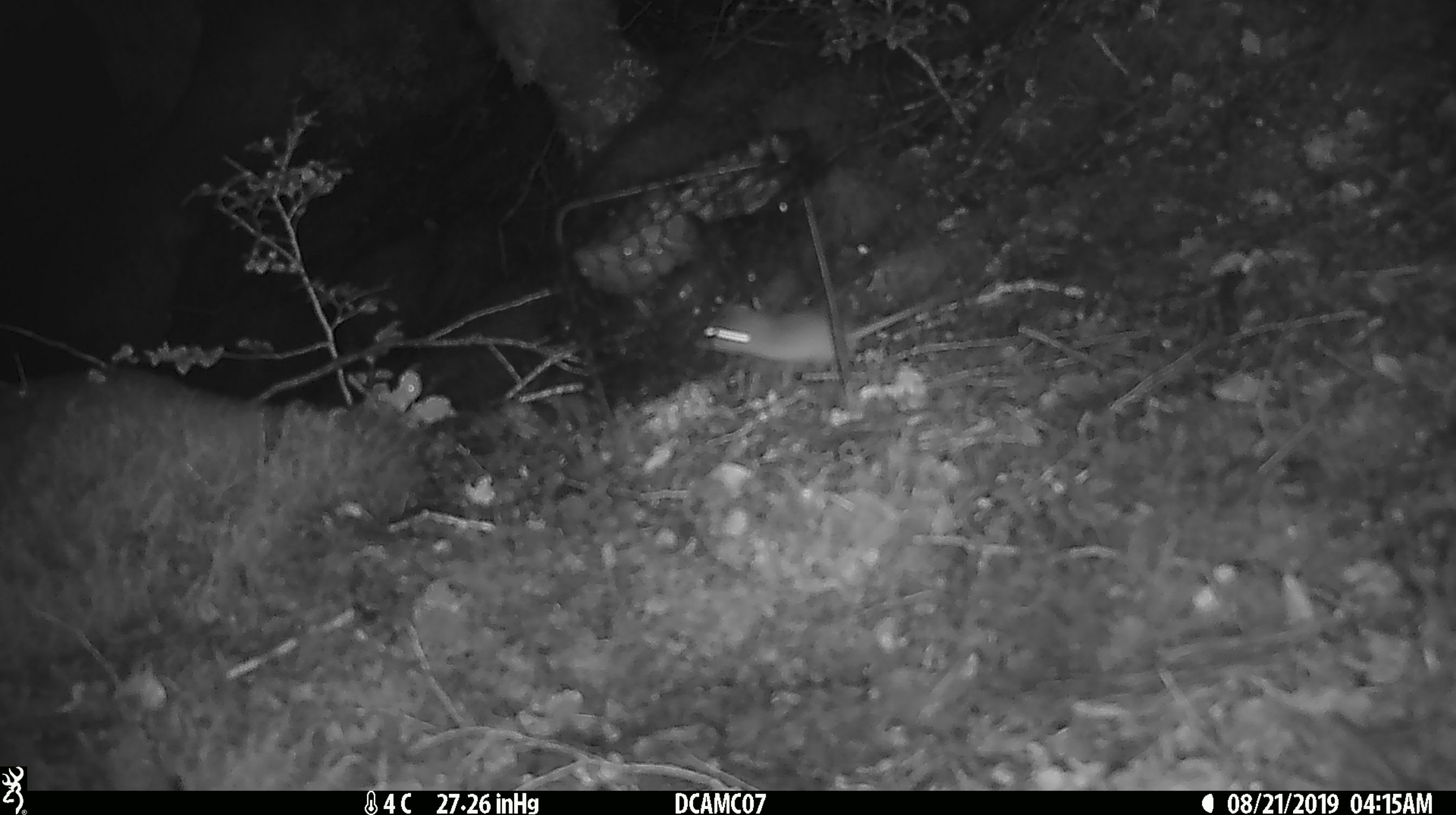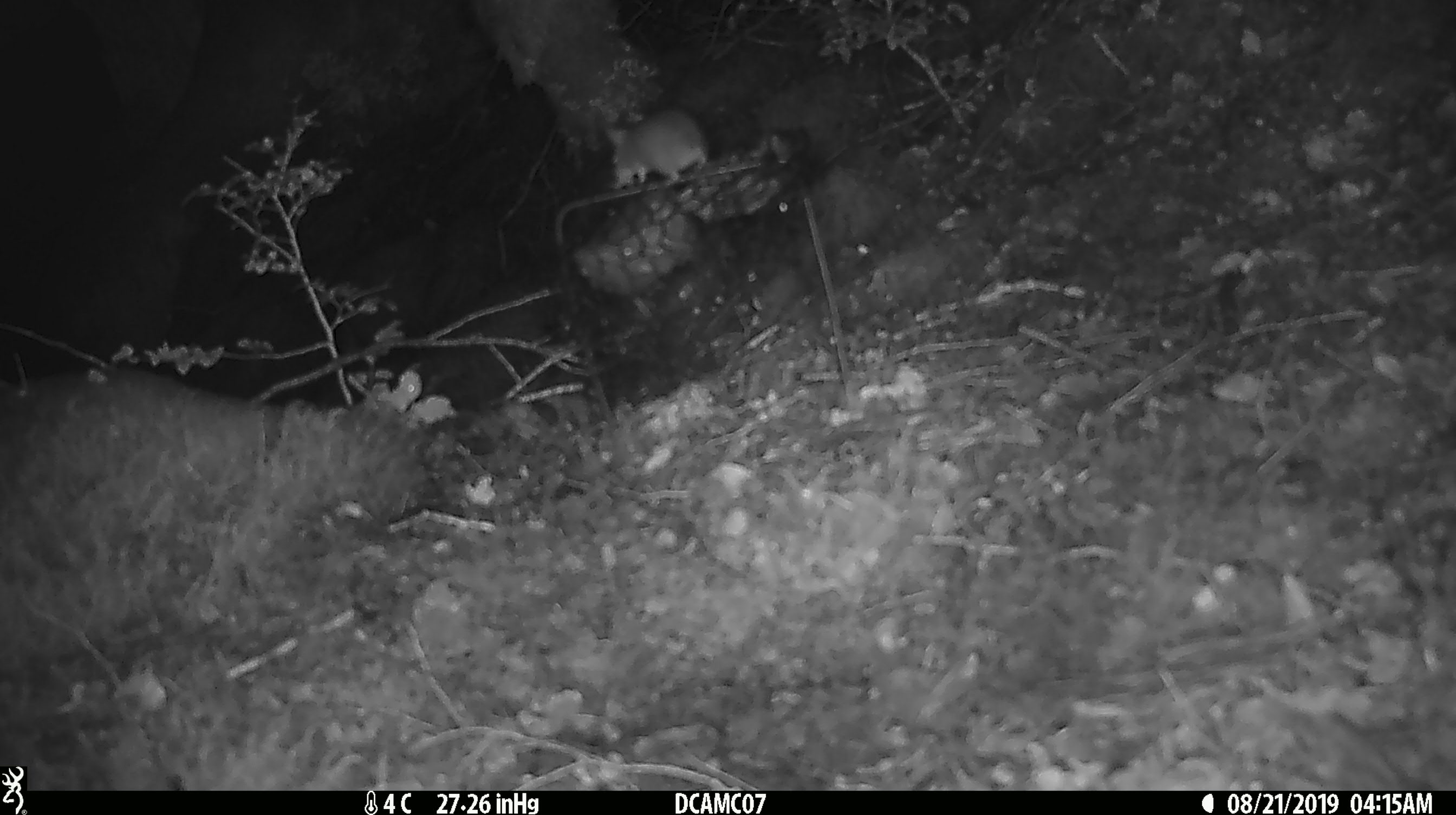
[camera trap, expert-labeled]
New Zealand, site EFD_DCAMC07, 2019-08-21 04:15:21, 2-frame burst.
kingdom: Animalia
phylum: Chordata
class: Mammalia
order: Rodentia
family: Muridae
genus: Mus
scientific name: Mus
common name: mouse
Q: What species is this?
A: Mouse (Mus).